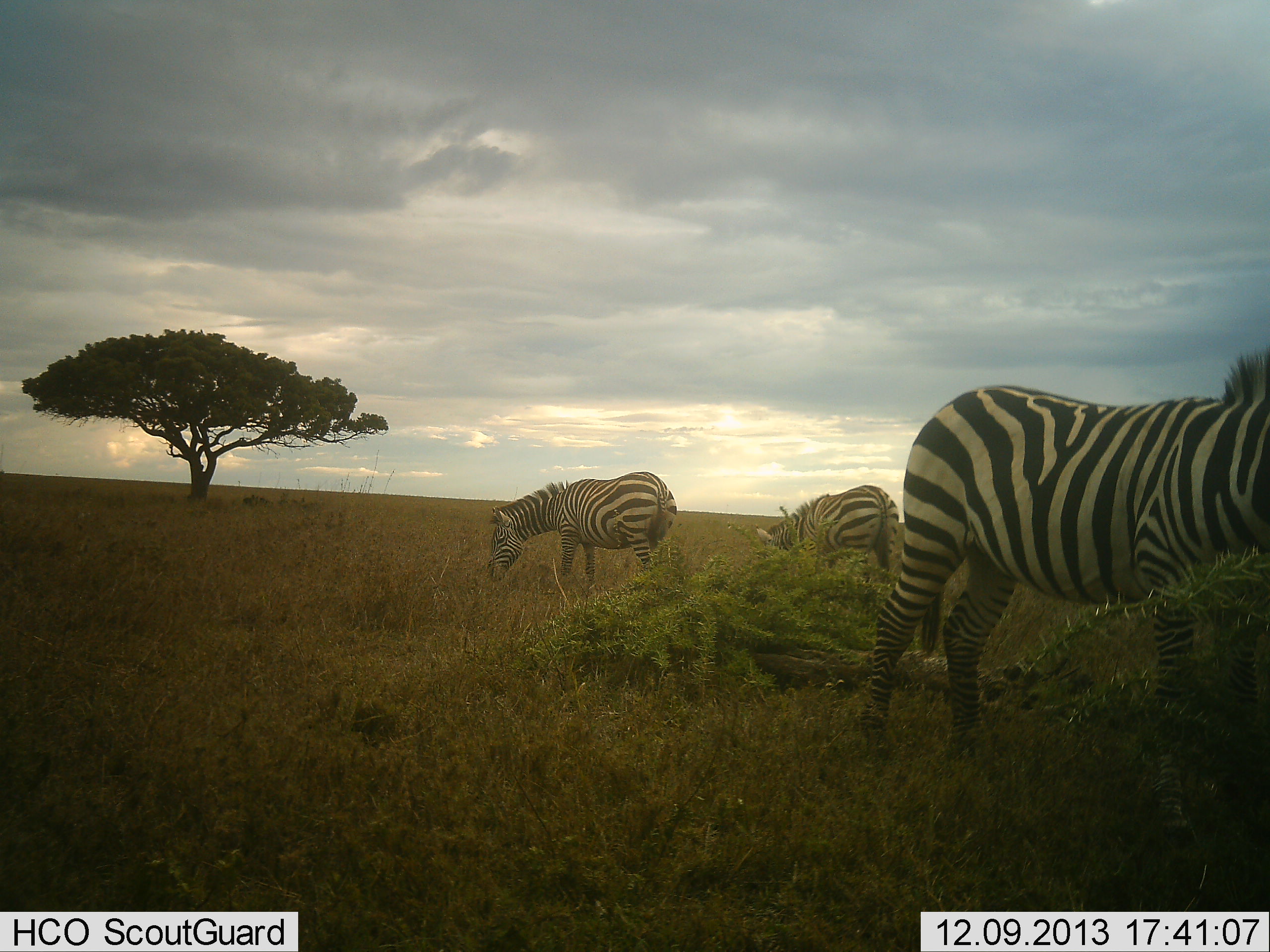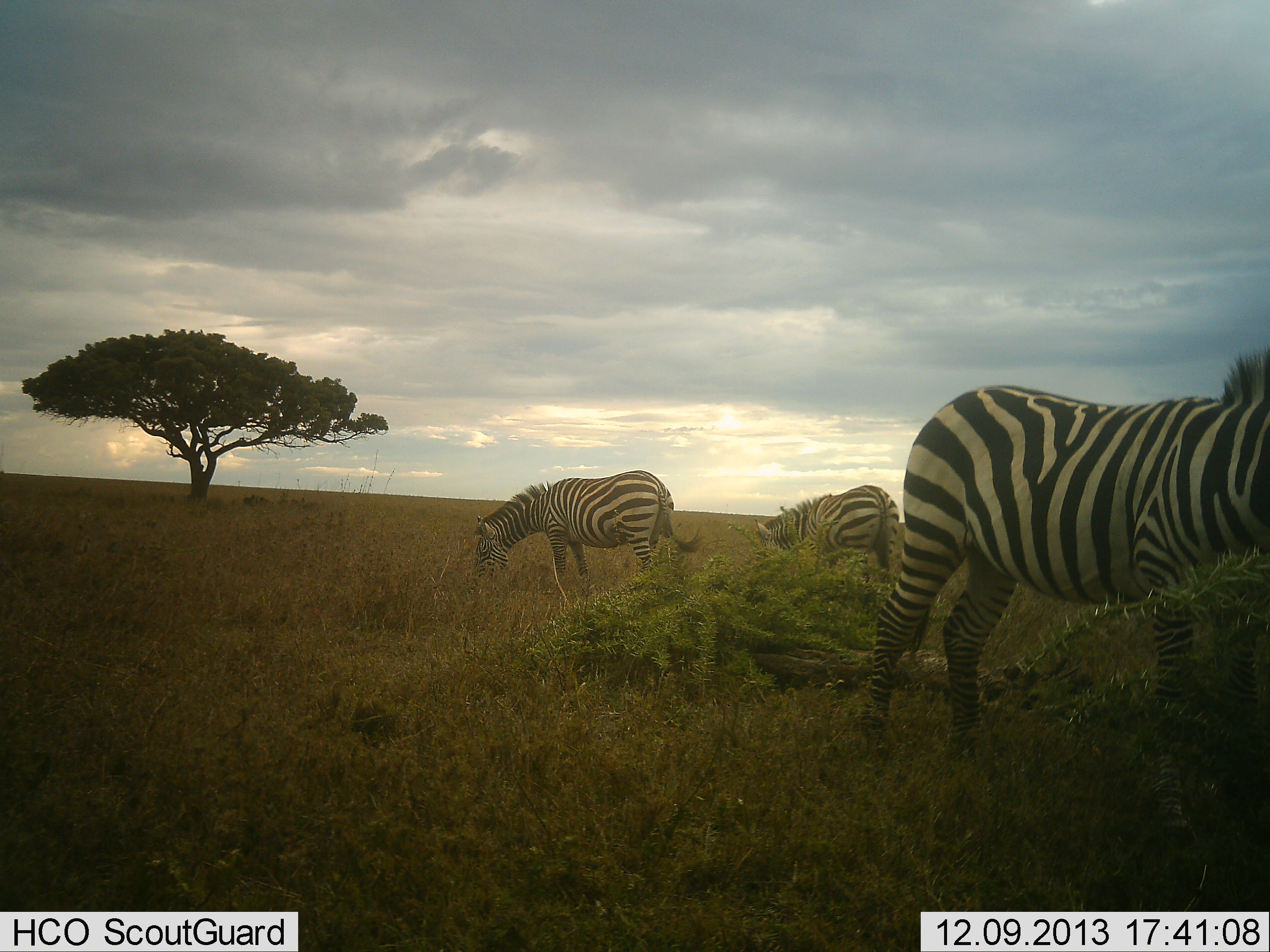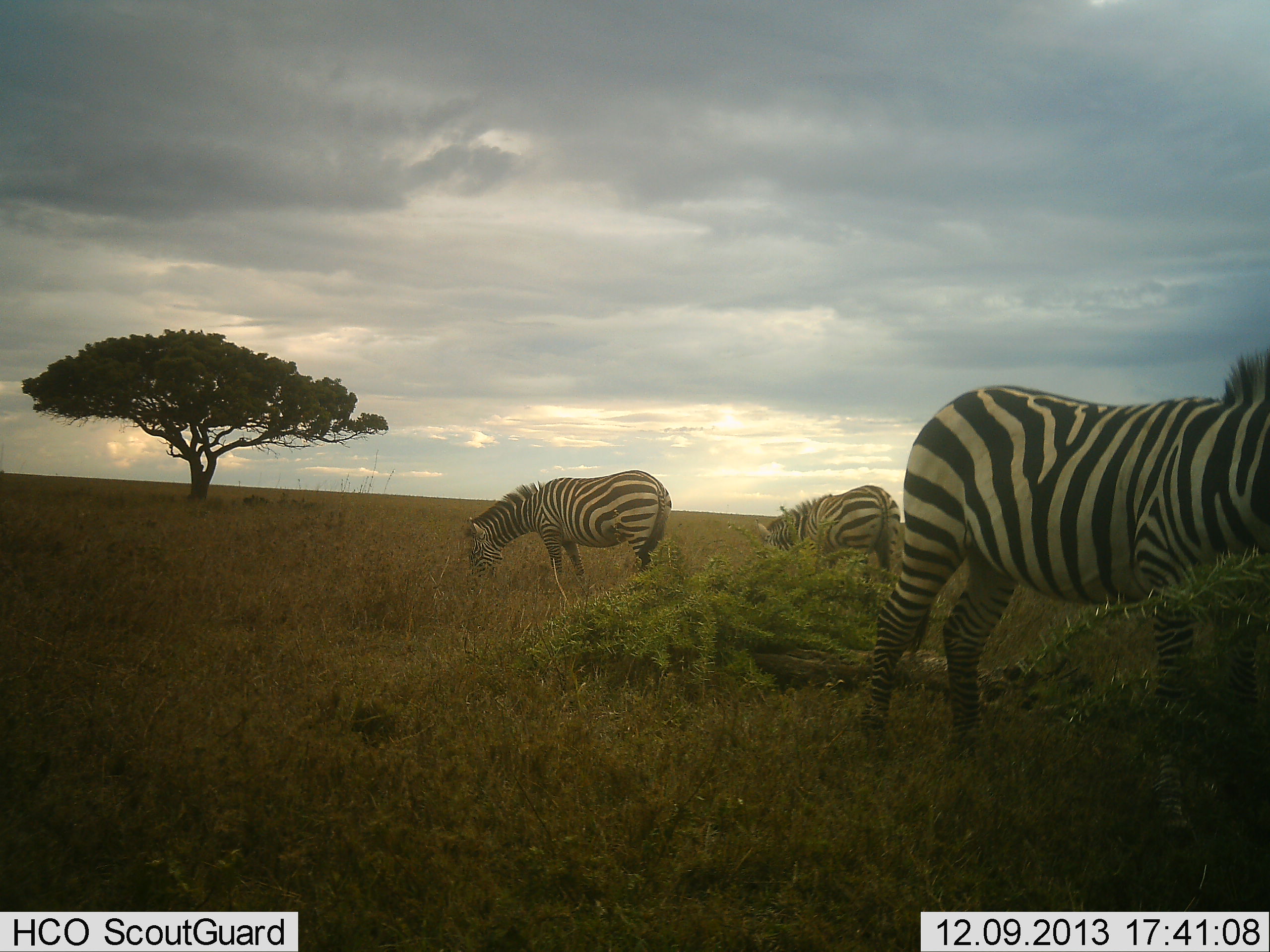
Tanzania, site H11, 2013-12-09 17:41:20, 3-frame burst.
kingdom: Animalia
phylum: Chordata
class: Mammalia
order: Perissodactyla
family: Equidae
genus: Equus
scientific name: Equus quagga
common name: plains zebra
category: zebra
Zebra (plains zebra) (Equus quagga), count 3. Behavior (volunteer vote fractions): standing 40%, resting 0%, moving 0%, interacting 0%. Young present (vote fraction): 0%. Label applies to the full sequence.